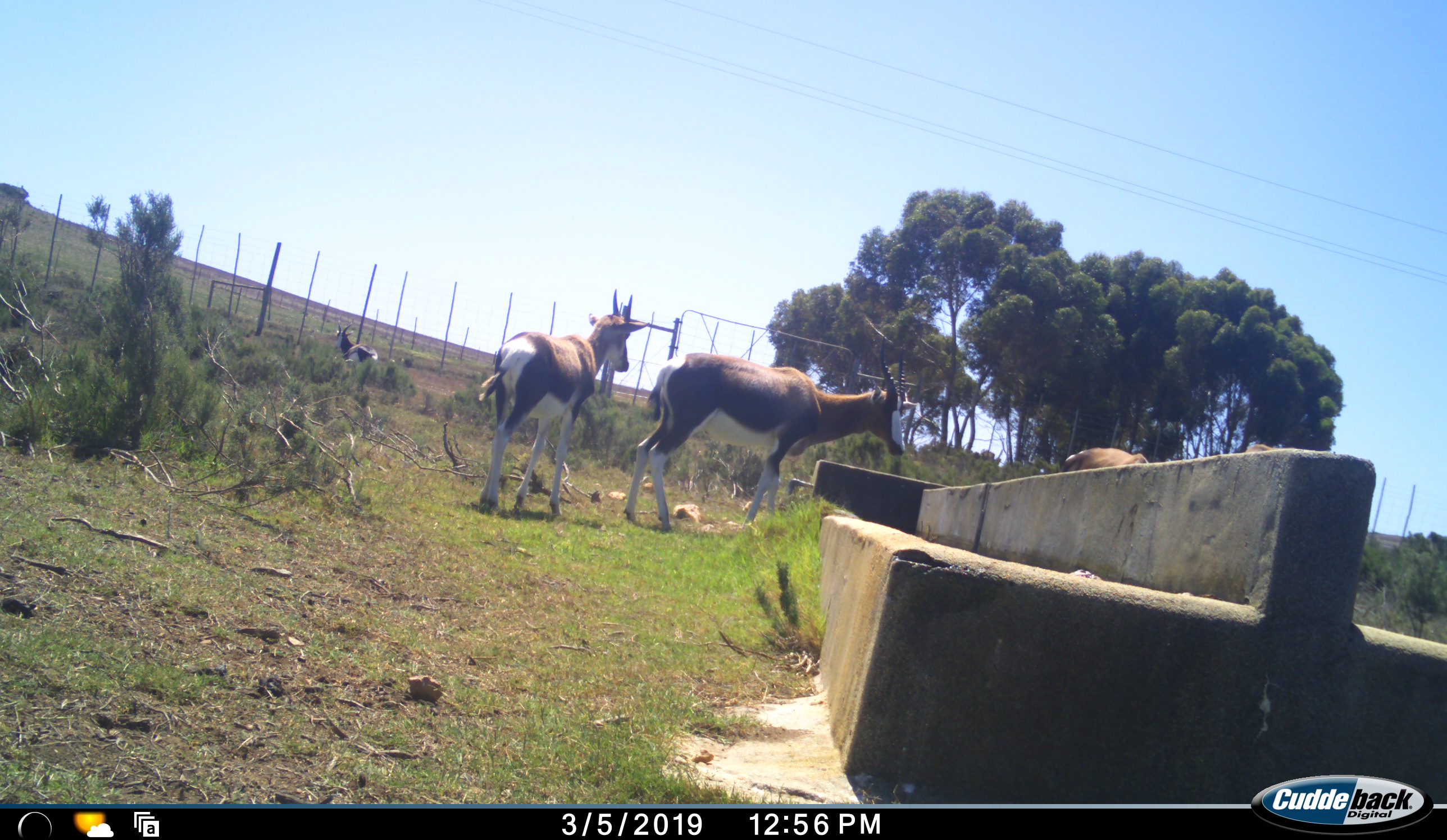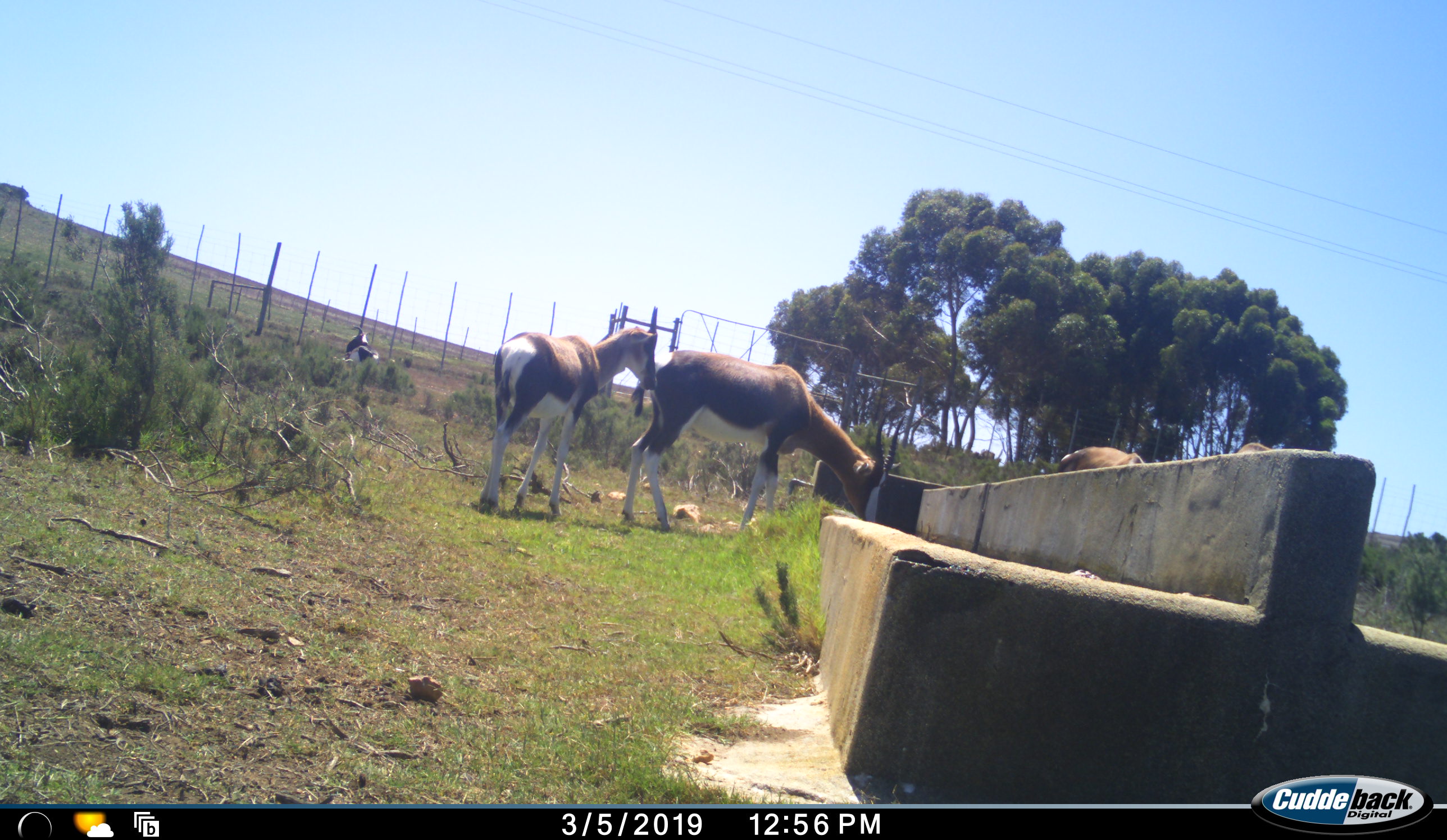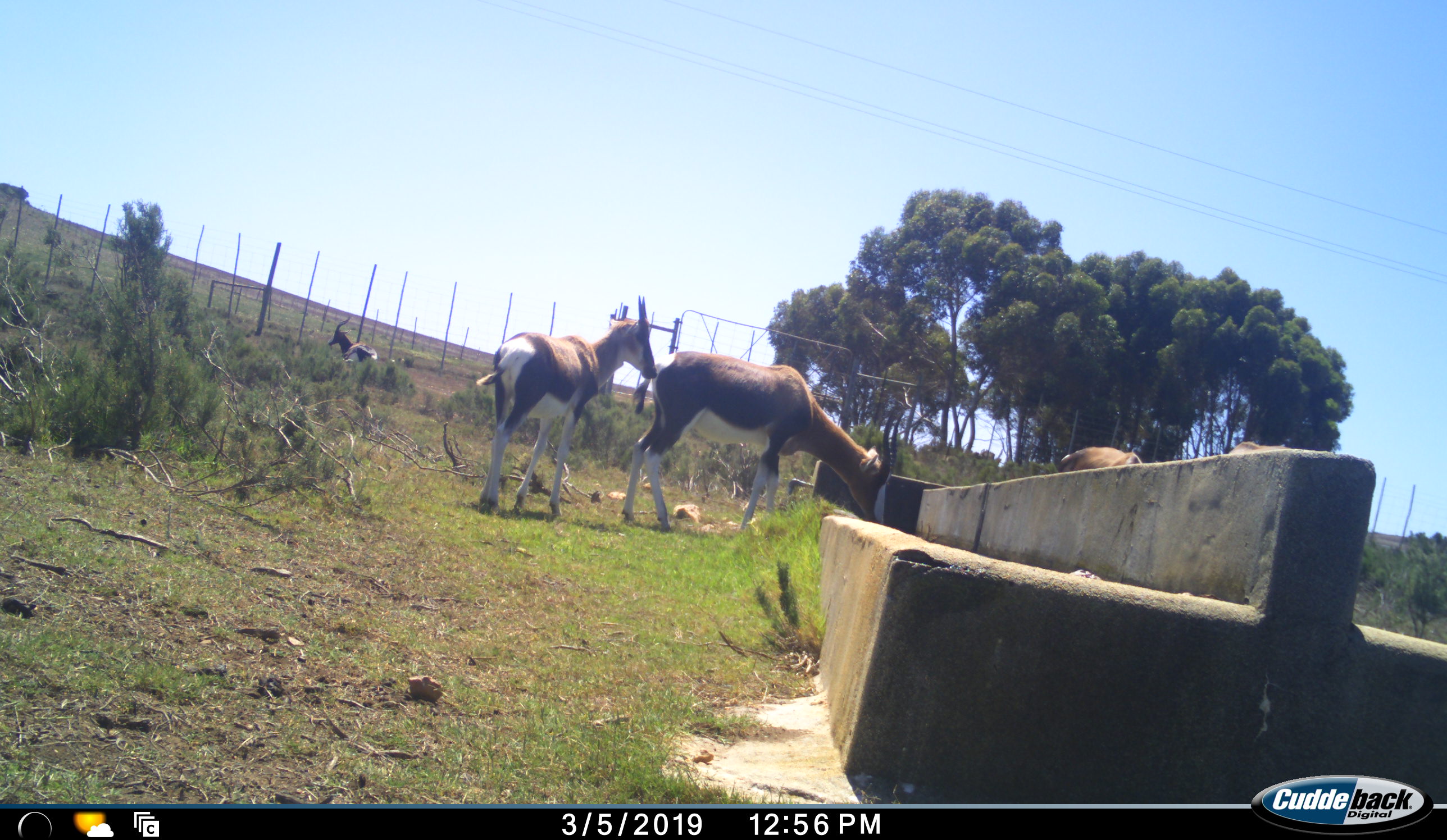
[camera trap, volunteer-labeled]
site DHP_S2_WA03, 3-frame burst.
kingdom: Animalia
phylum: Chordata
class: Mammalia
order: Artiodactyla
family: Bovidae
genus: Damaliscus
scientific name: Damaliscus pygargus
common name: bontebok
Bontebok (Damaliscus pygargus), count 5. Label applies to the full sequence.